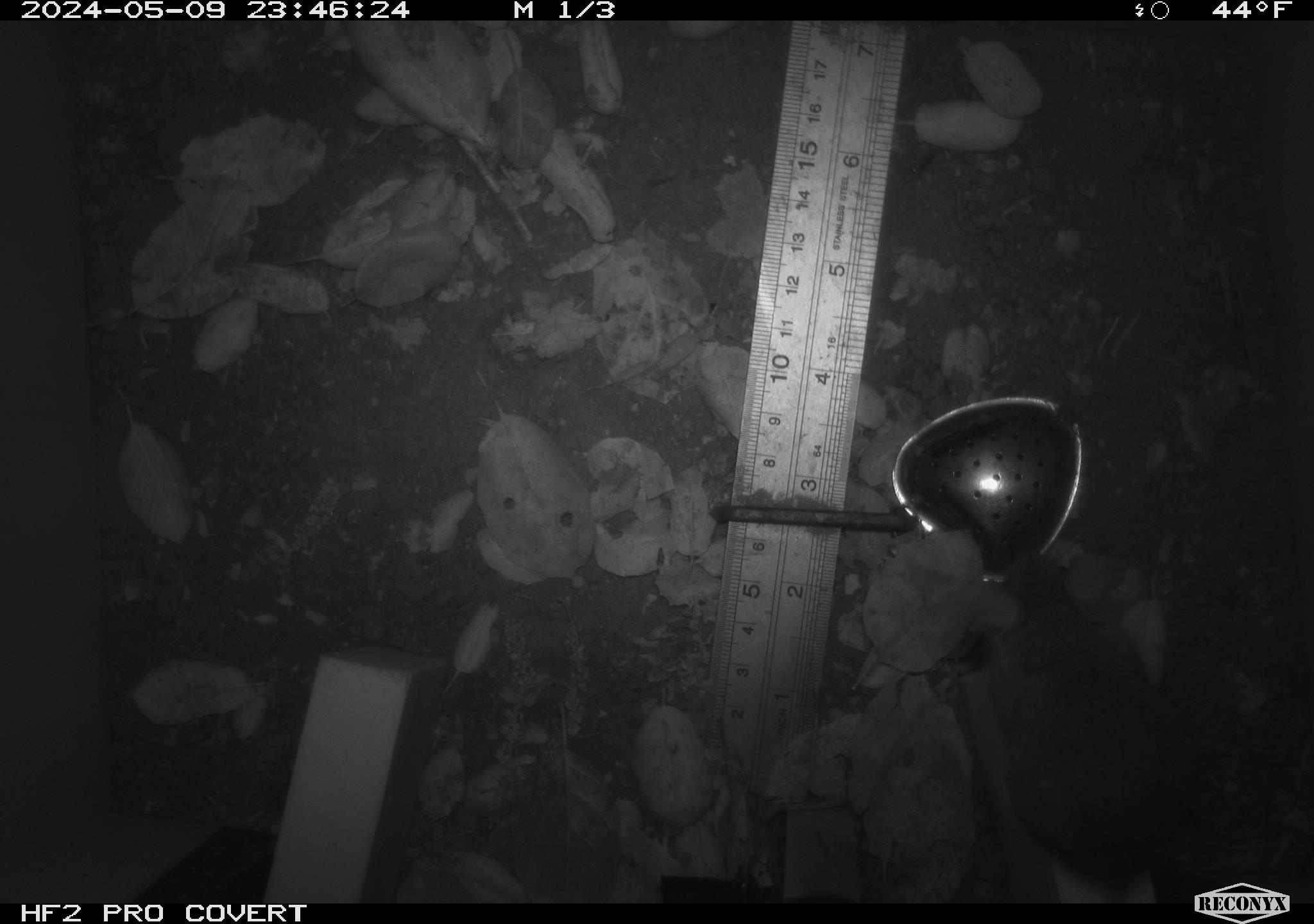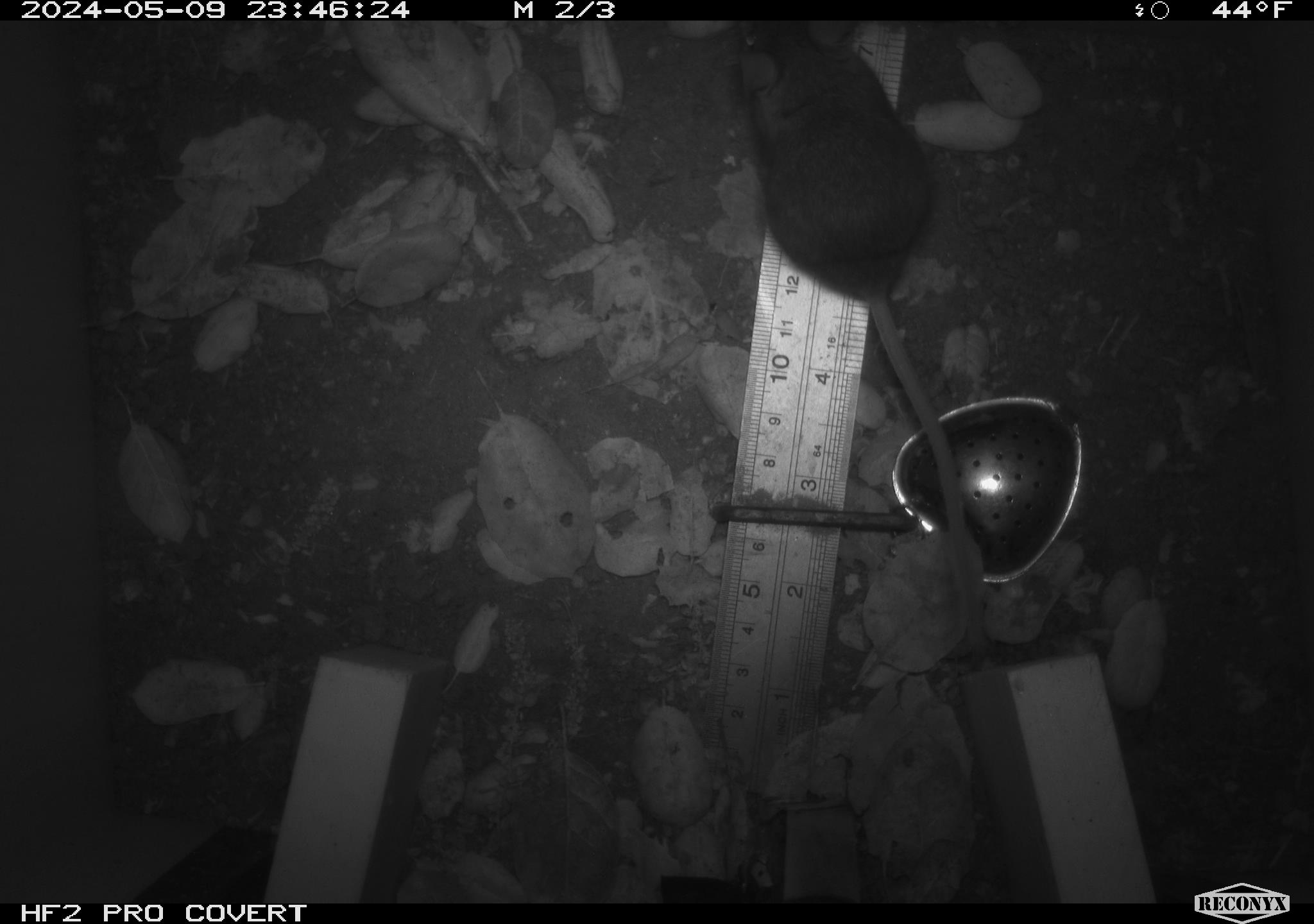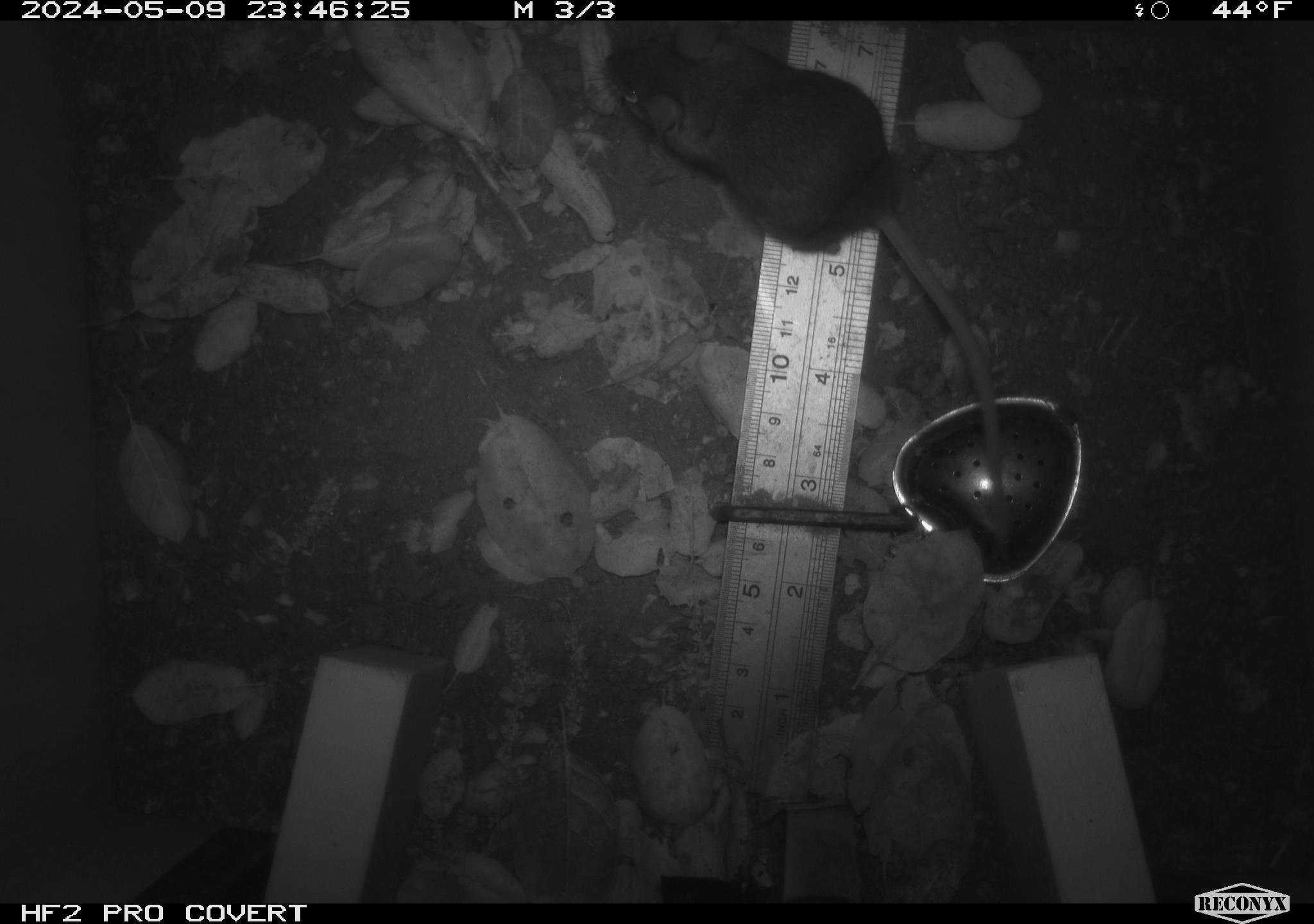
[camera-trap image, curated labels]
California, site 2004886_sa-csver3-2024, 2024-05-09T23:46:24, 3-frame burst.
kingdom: Animalia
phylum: Chordata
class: Mammalia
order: Rodentia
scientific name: Rodentia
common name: rodent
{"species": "rodent (Rodentia)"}